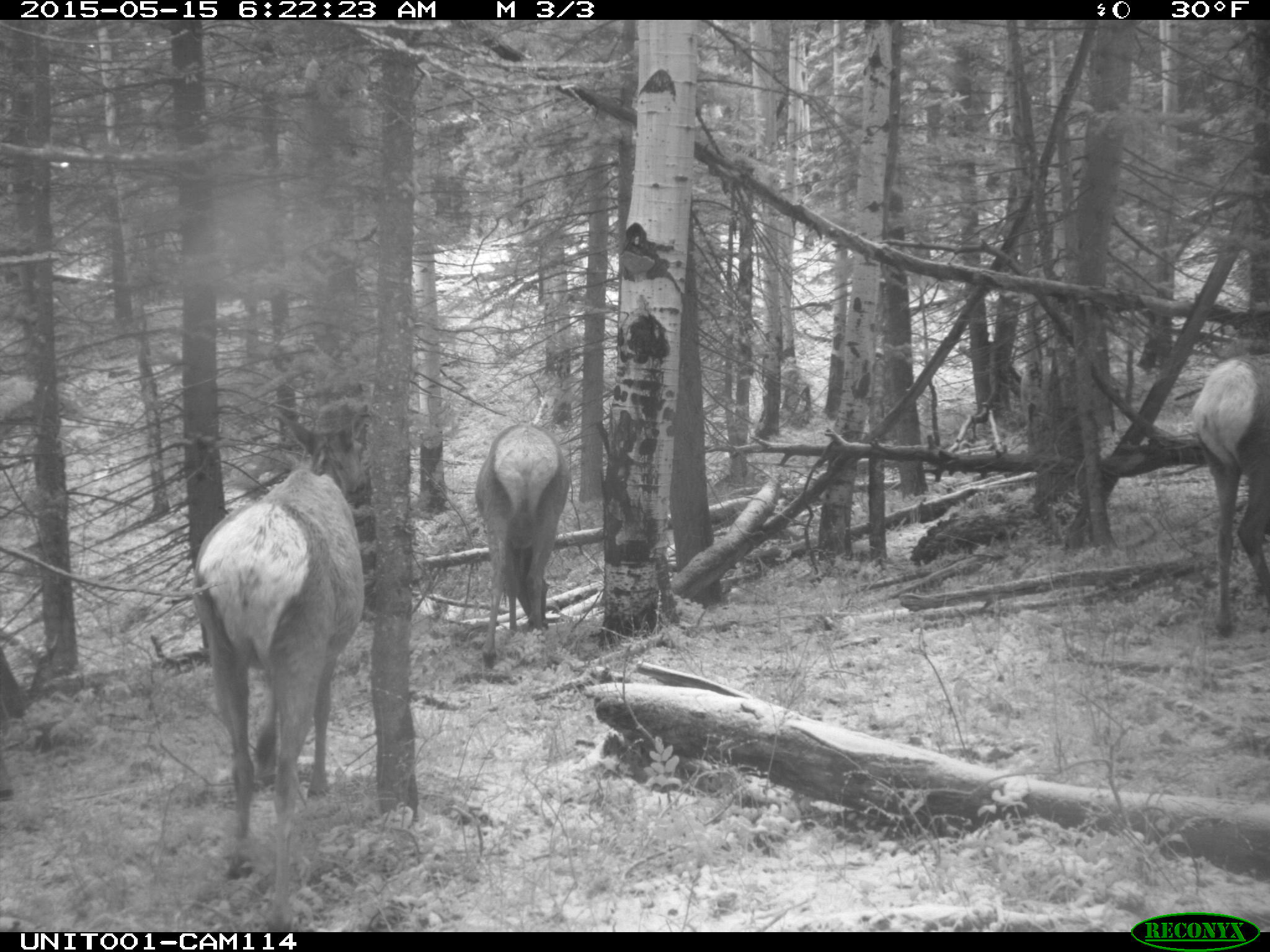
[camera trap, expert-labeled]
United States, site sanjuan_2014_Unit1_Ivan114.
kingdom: Animalia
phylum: Chordata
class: Mammalia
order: Artiodactyla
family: Cervidae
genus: Cervus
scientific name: Cervus elaphus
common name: red deer